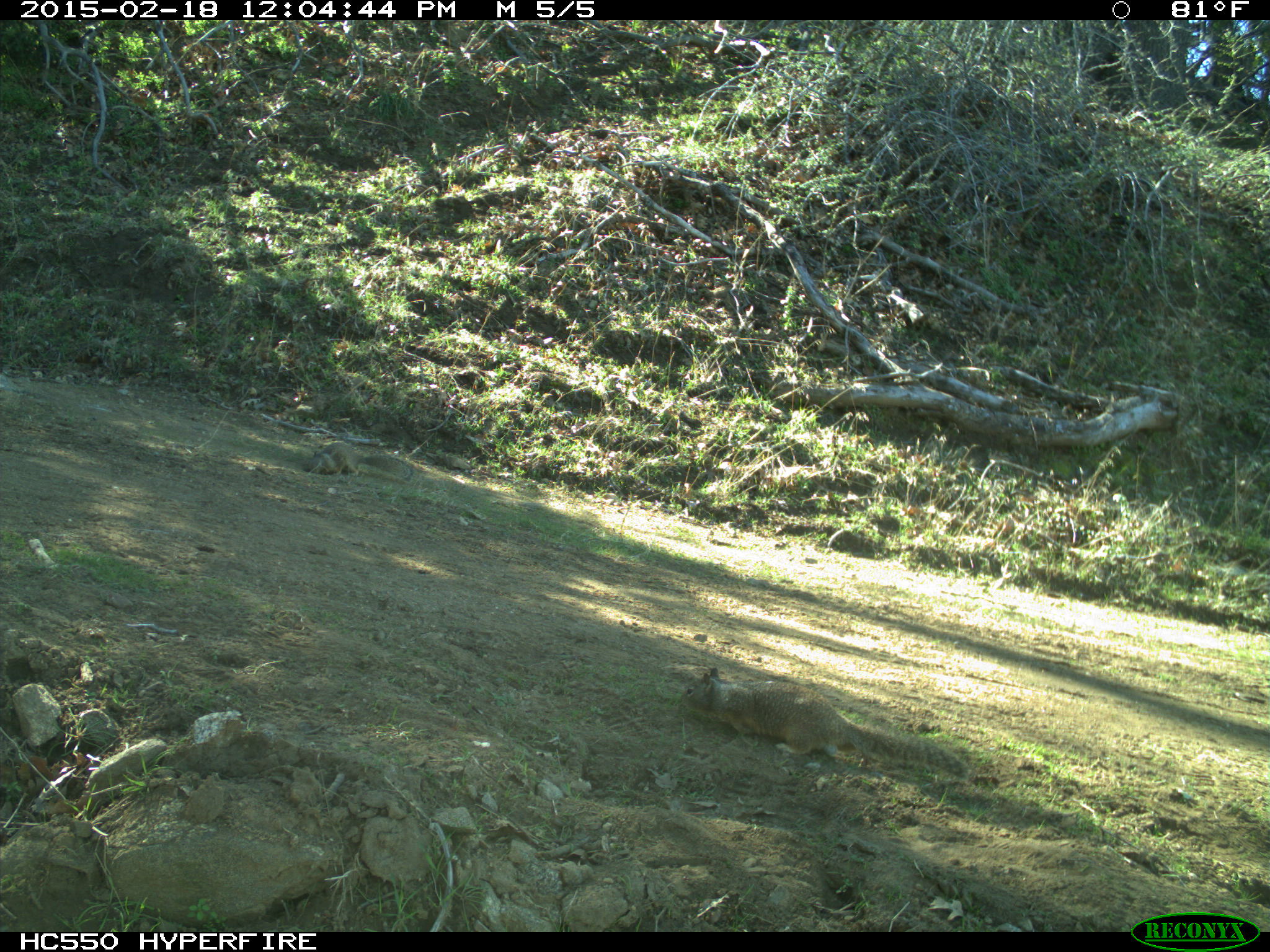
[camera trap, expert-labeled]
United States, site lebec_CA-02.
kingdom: Animalia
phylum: Chordata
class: Mammalia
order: Rodentia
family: Sciuridae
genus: Otospermophilus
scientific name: Otospermophilus beecheyi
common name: california ground squirrel